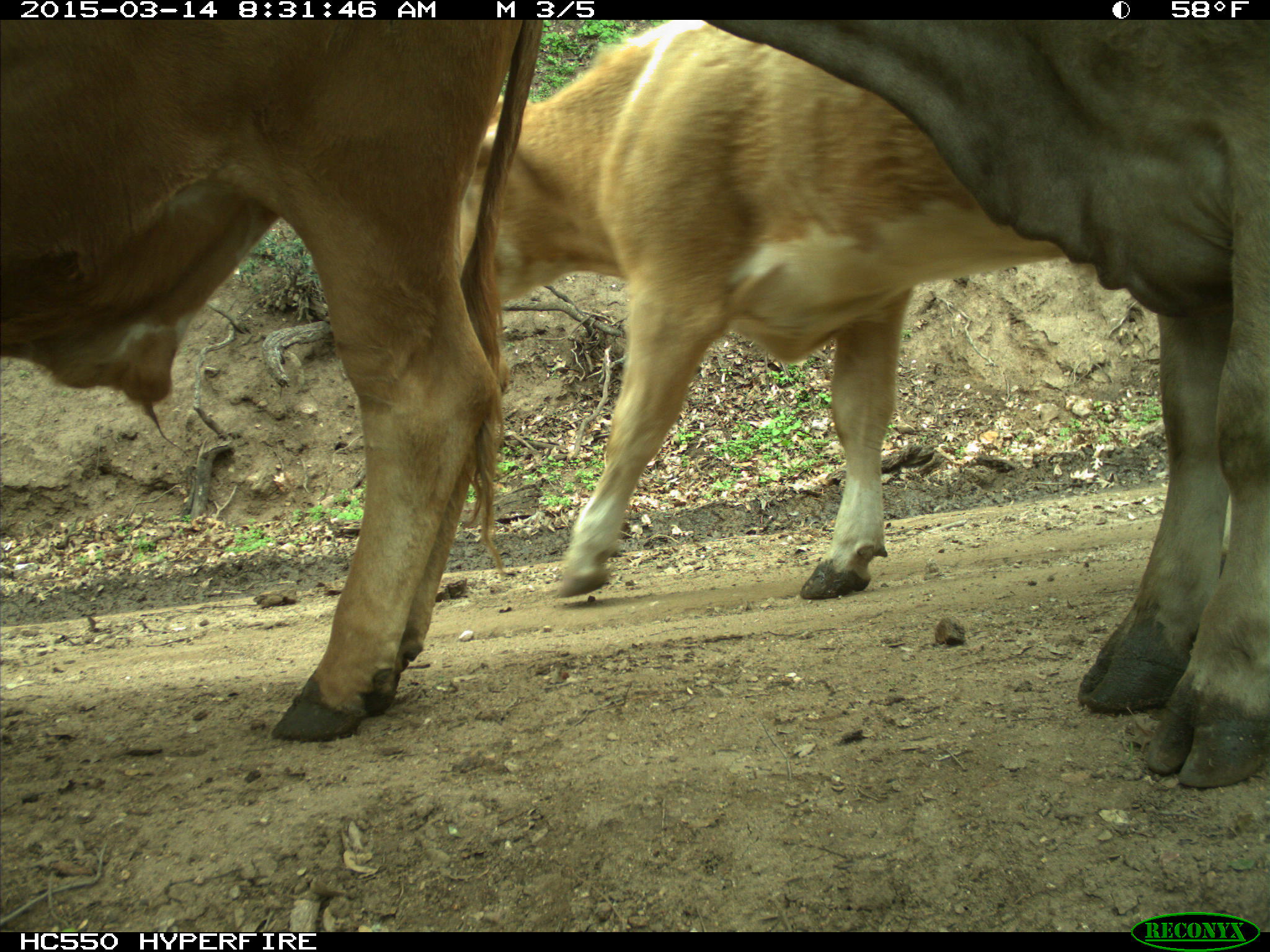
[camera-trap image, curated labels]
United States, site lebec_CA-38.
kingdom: Animalia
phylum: Chordata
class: Mammalia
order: Artiodactyla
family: Bovidae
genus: Bos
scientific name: Bos taurus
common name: domestic cow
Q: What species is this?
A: Bos taurus (domestic cow).